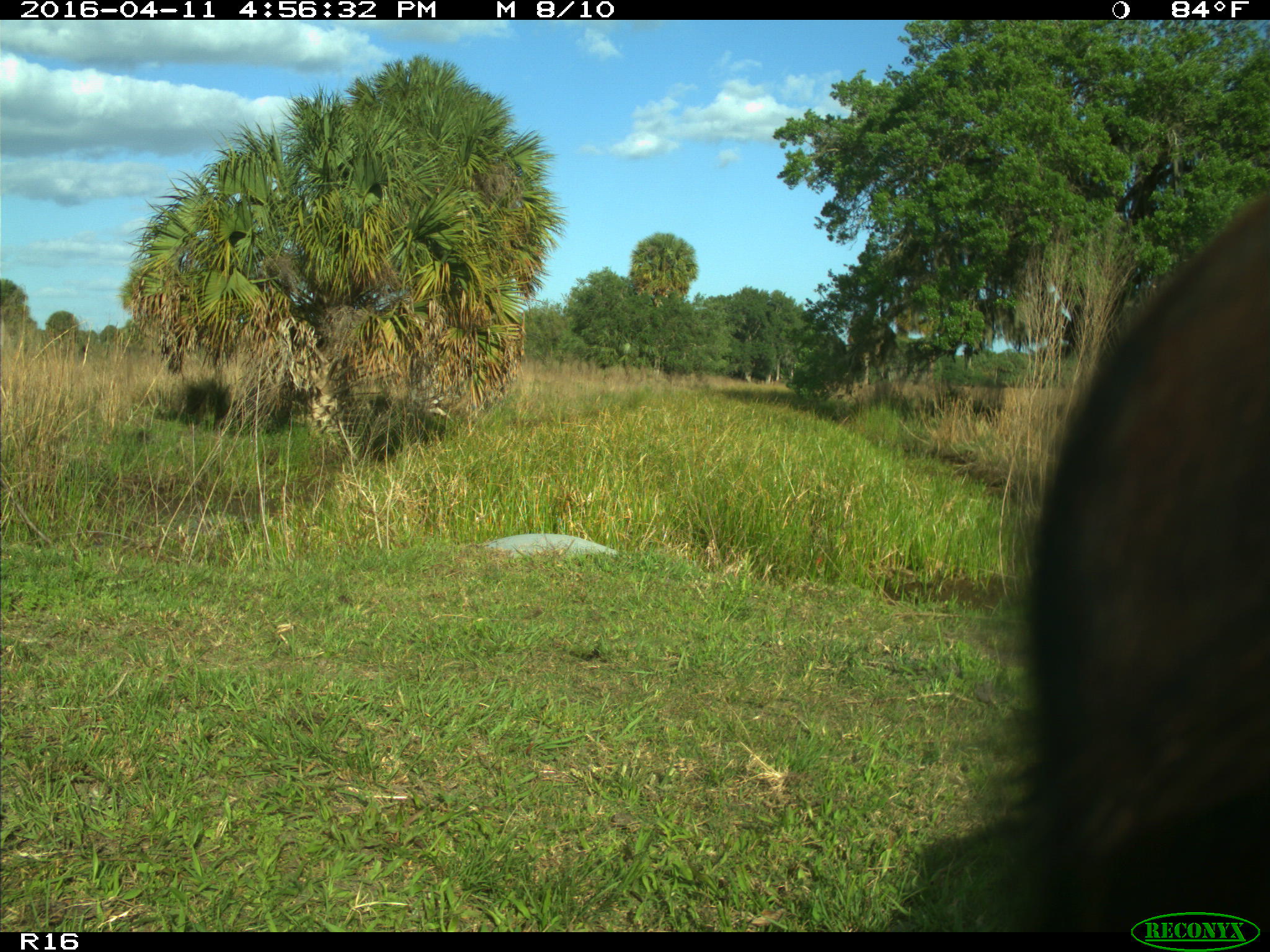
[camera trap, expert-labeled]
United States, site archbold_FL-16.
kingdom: Animalia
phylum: Chordata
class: Mammalia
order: Artiodactyla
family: Bovidae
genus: Bos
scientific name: Bos taurus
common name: domestic cow